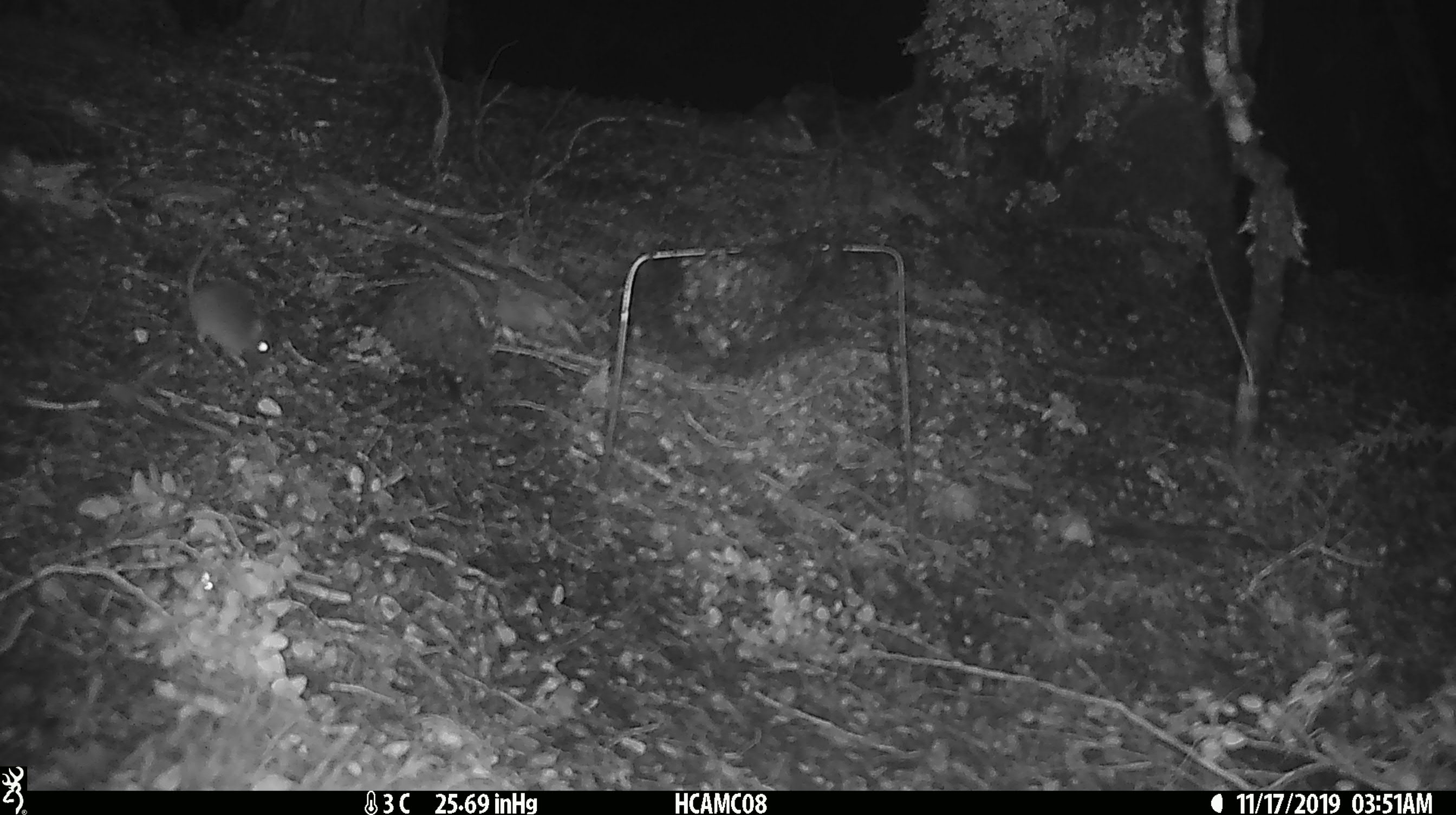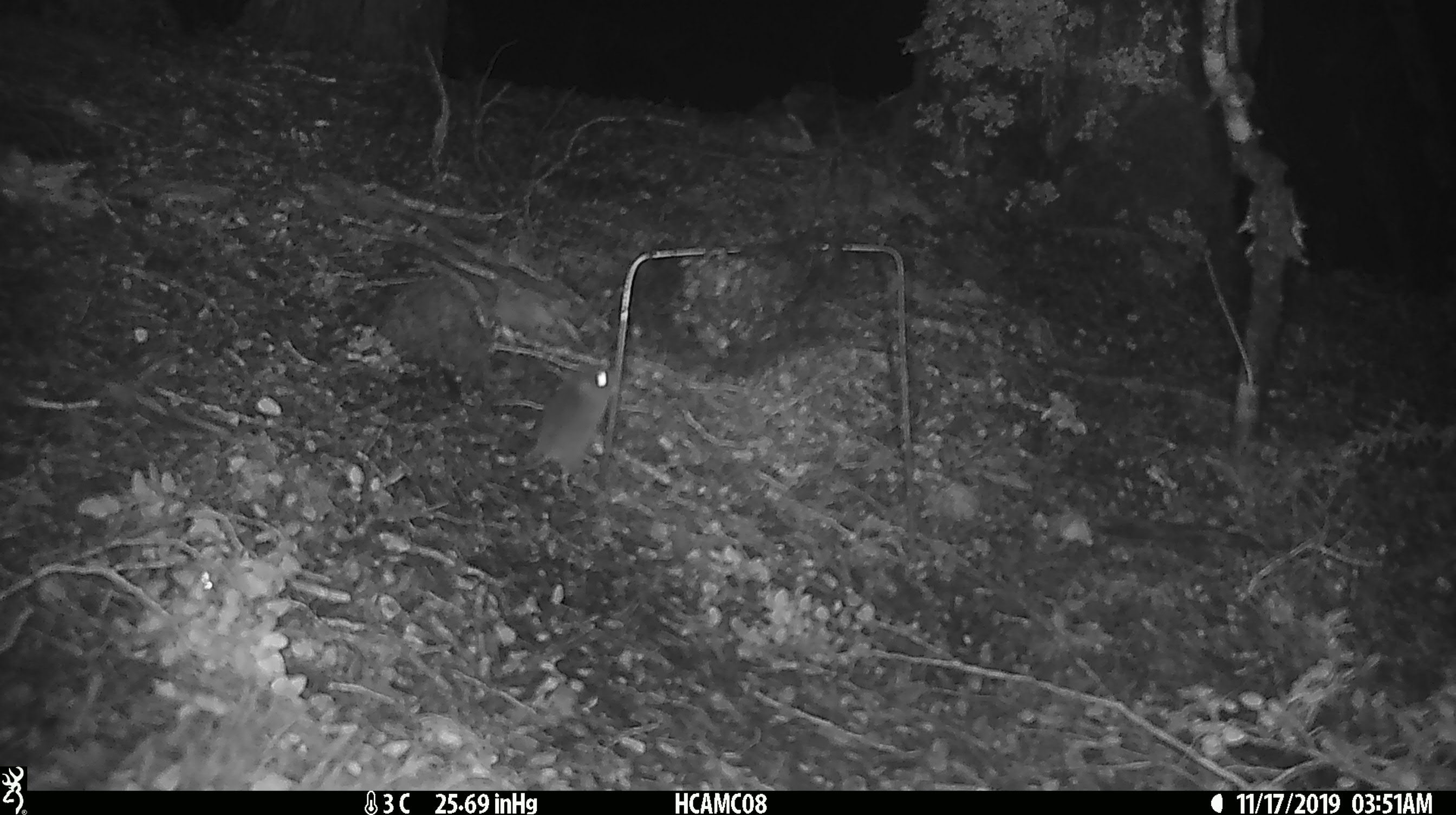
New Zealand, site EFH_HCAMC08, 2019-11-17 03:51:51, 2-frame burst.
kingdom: Animalia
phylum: Chordata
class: Mammalia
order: Rodentia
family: Muridae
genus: Mus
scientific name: Mus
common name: mouse